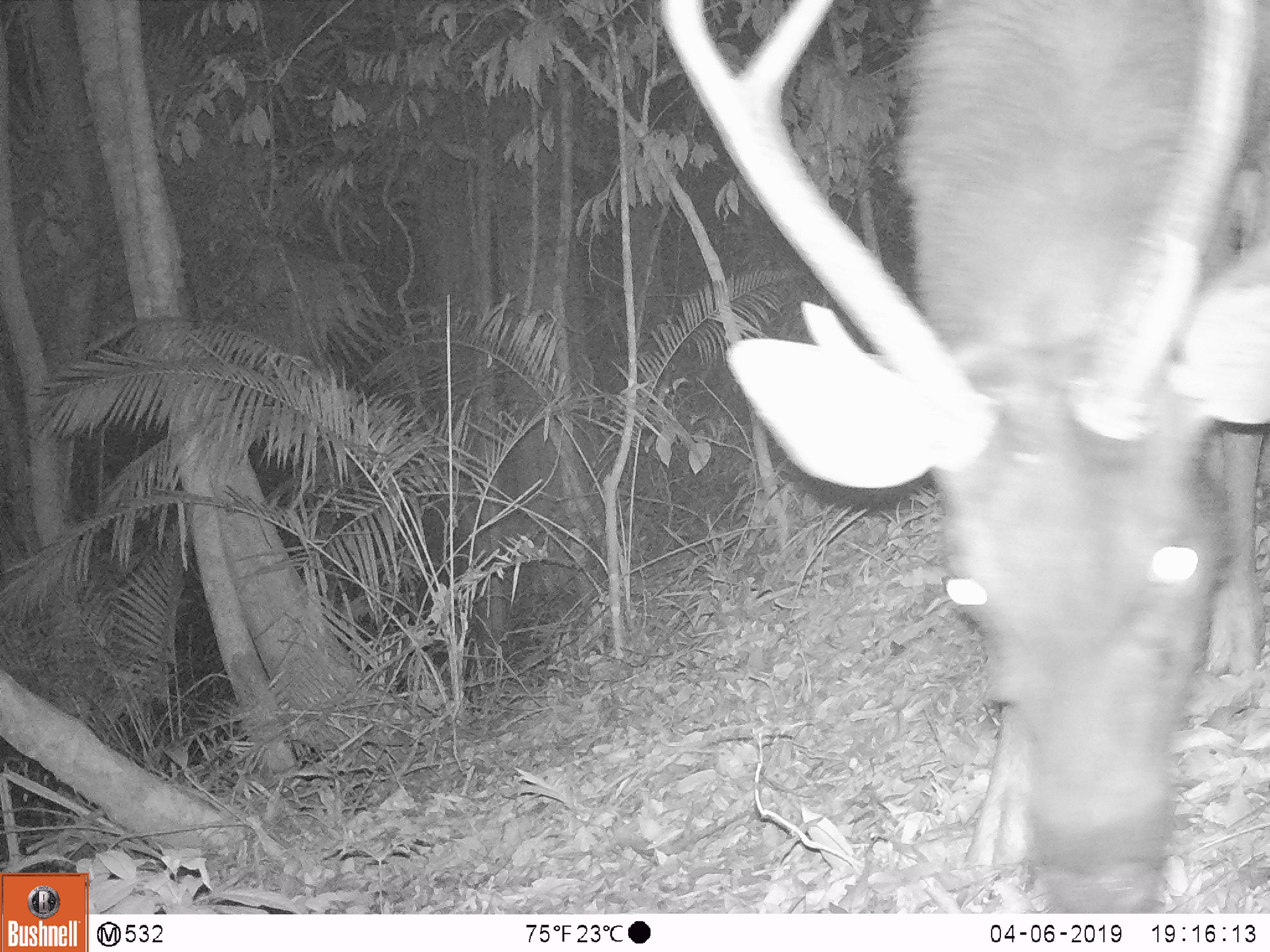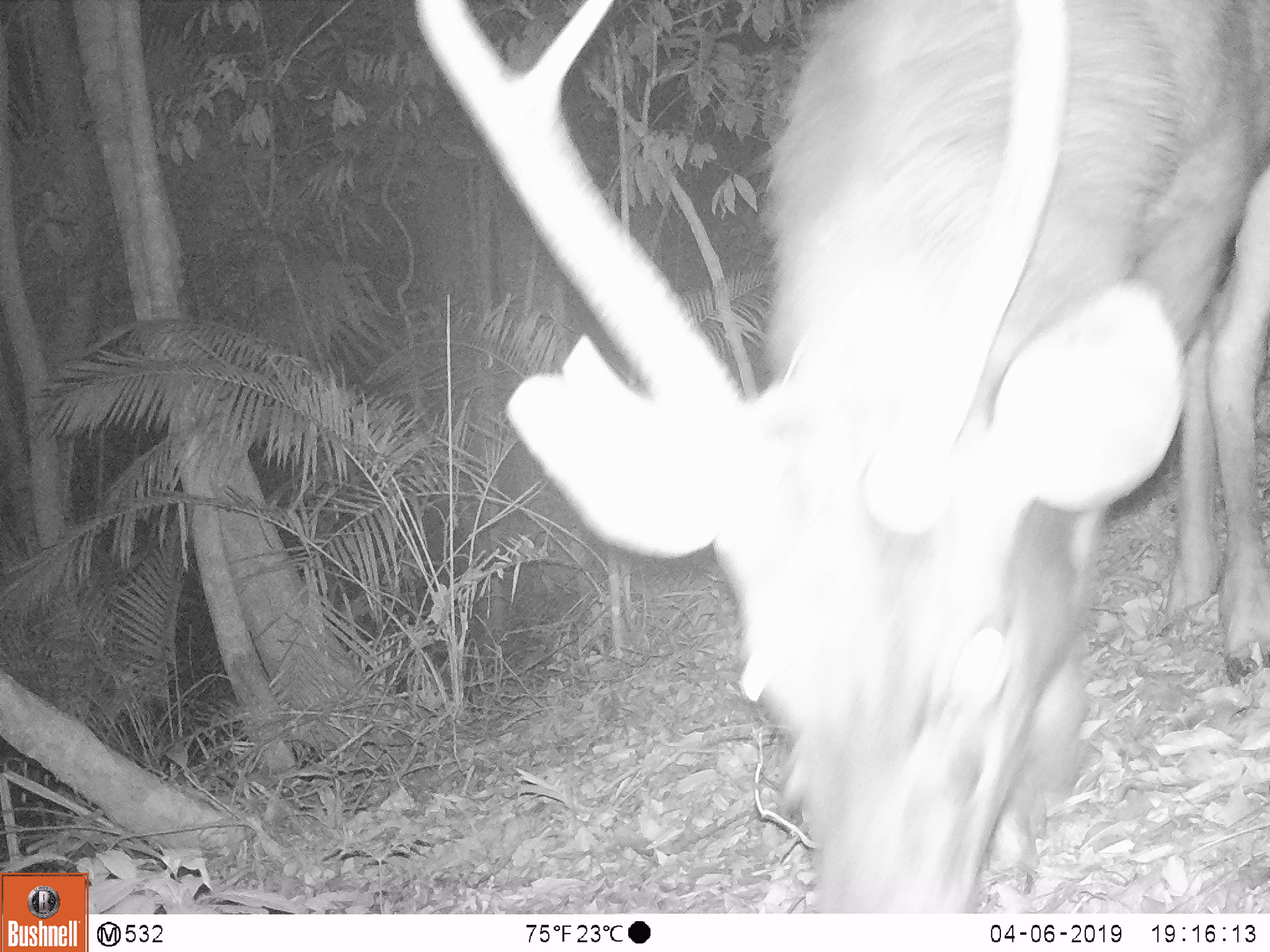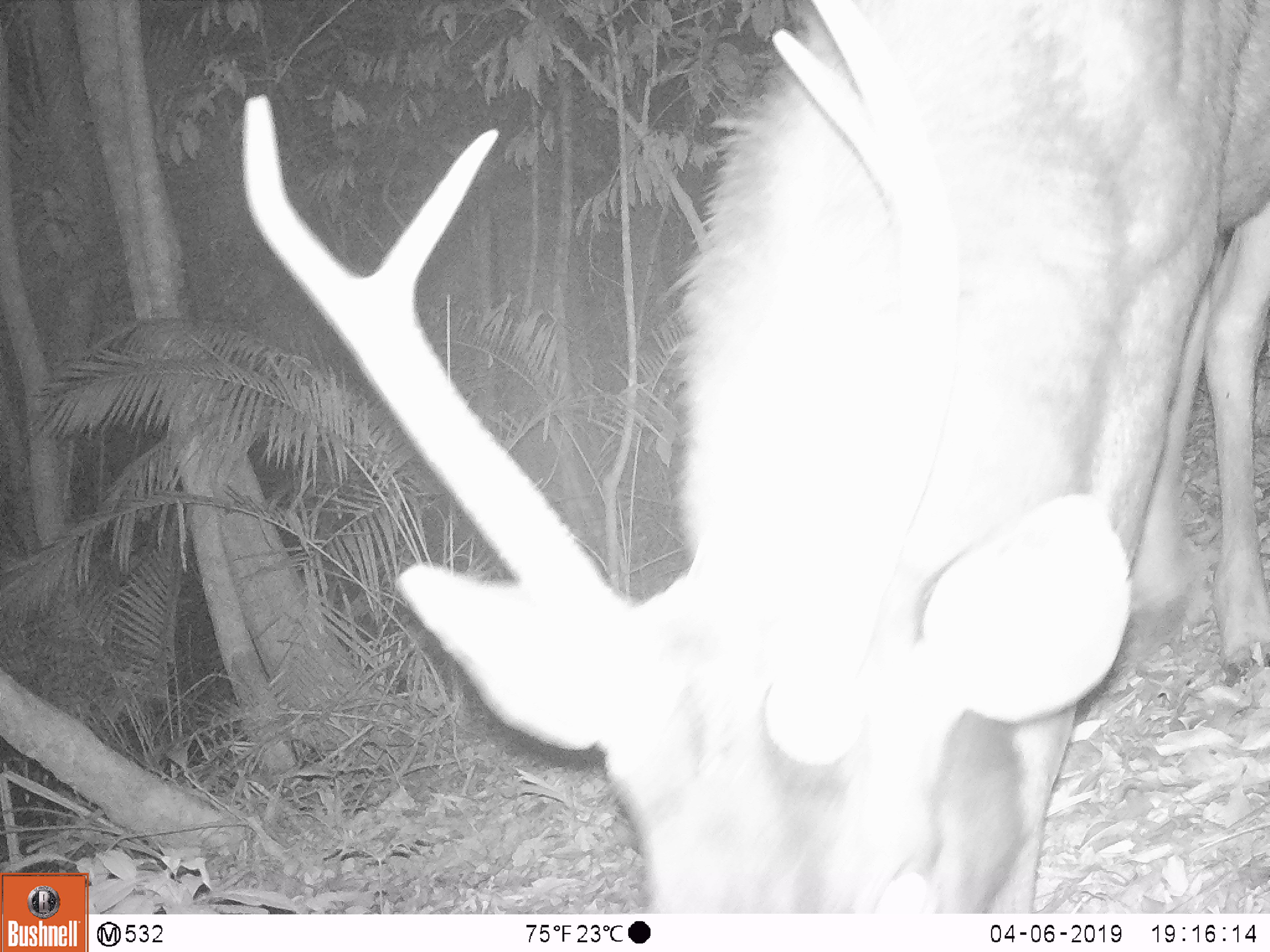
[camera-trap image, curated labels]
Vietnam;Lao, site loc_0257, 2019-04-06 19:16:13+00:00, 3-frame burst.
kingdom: Animalia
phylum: Chordata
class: Mammalia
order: Artiodactyla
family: Cervidae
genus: Rusa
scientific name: Rusa unicolor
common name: sambar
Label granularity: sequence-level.